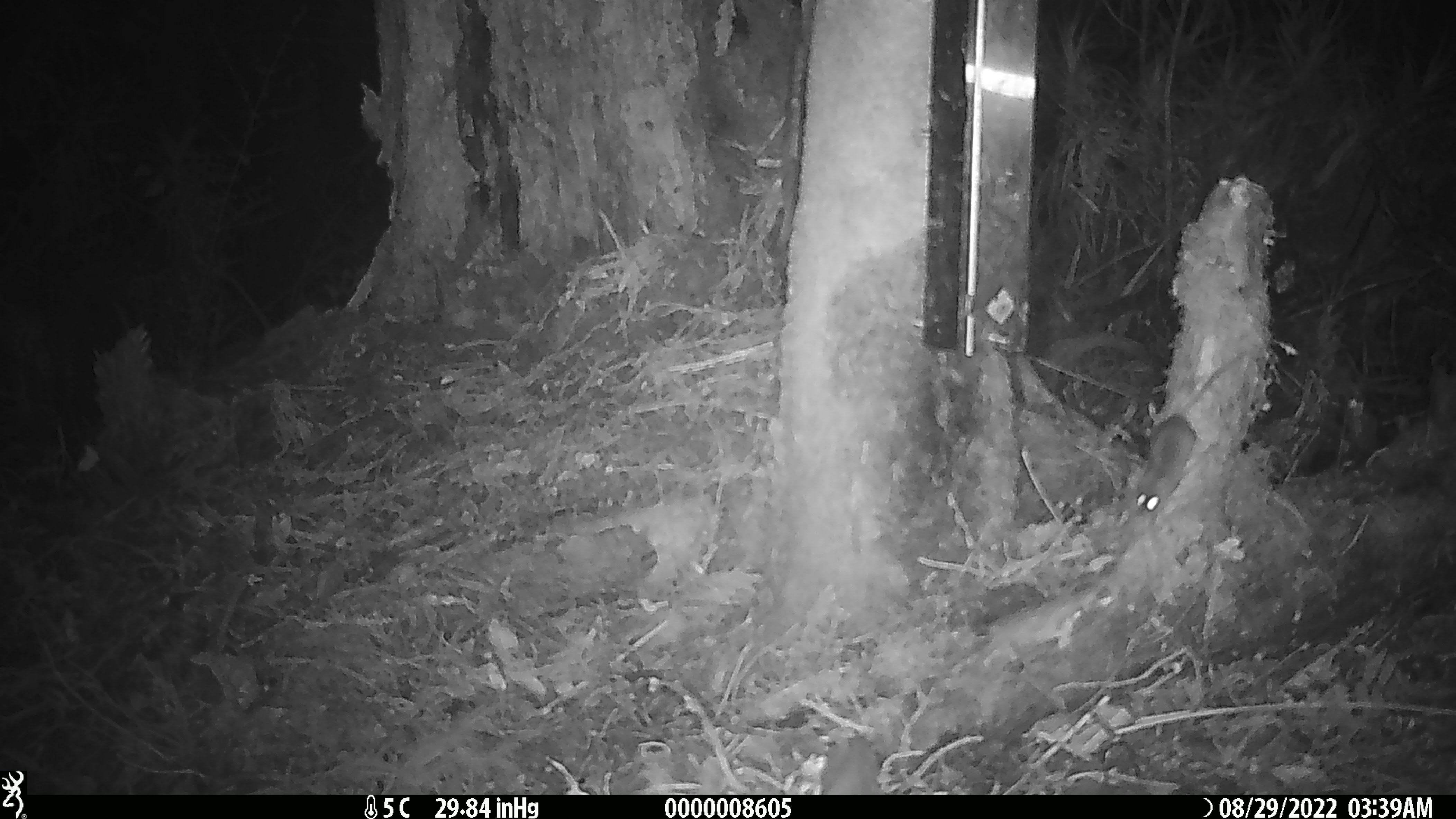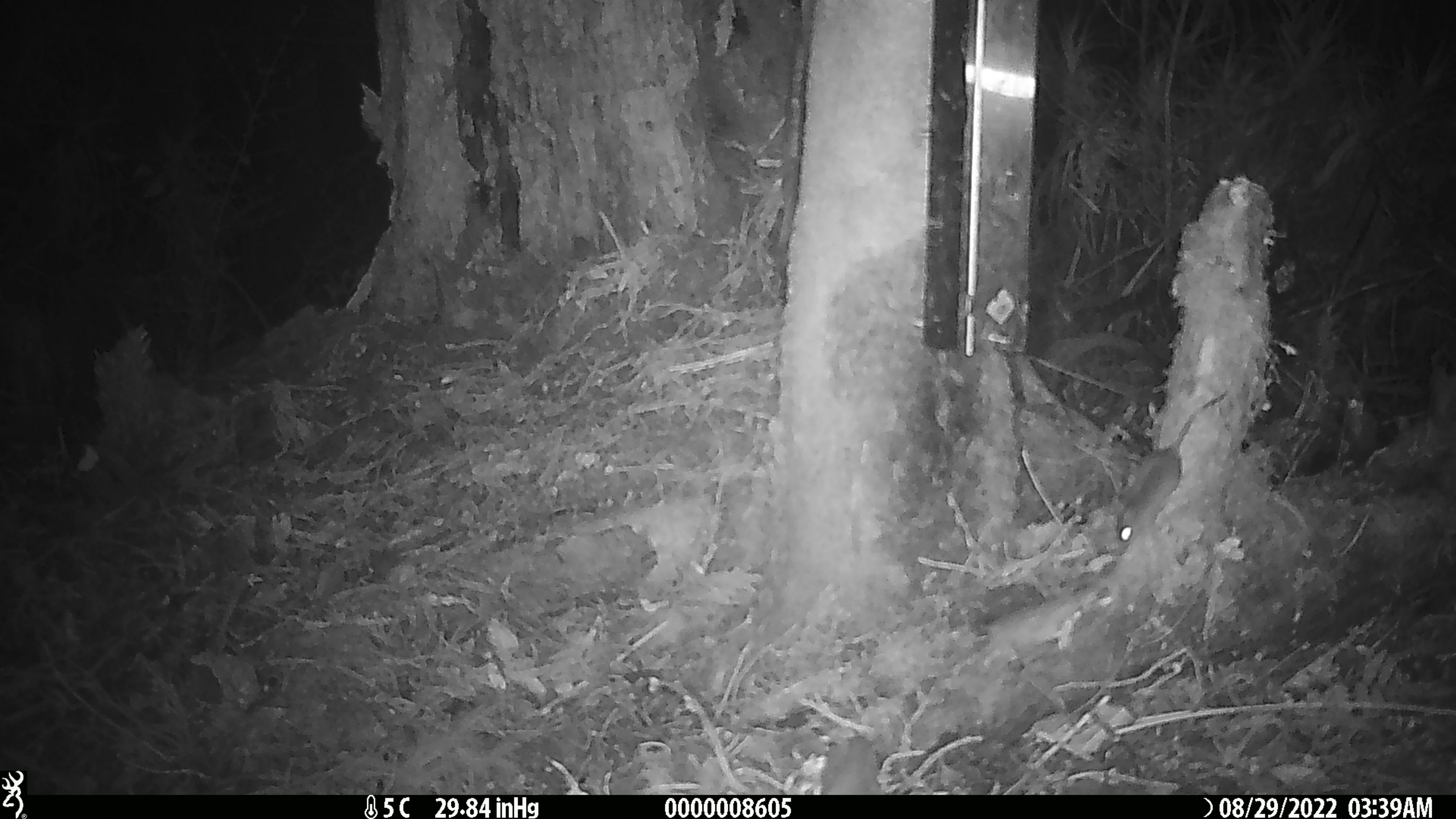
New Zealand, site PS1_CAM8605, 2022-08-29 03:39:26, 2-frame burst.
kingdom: Animalia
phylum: Chordata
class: Mammalia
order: Rodentia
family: Muridae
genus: Mus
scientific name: Mus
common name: mouse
Mouse (Mus).